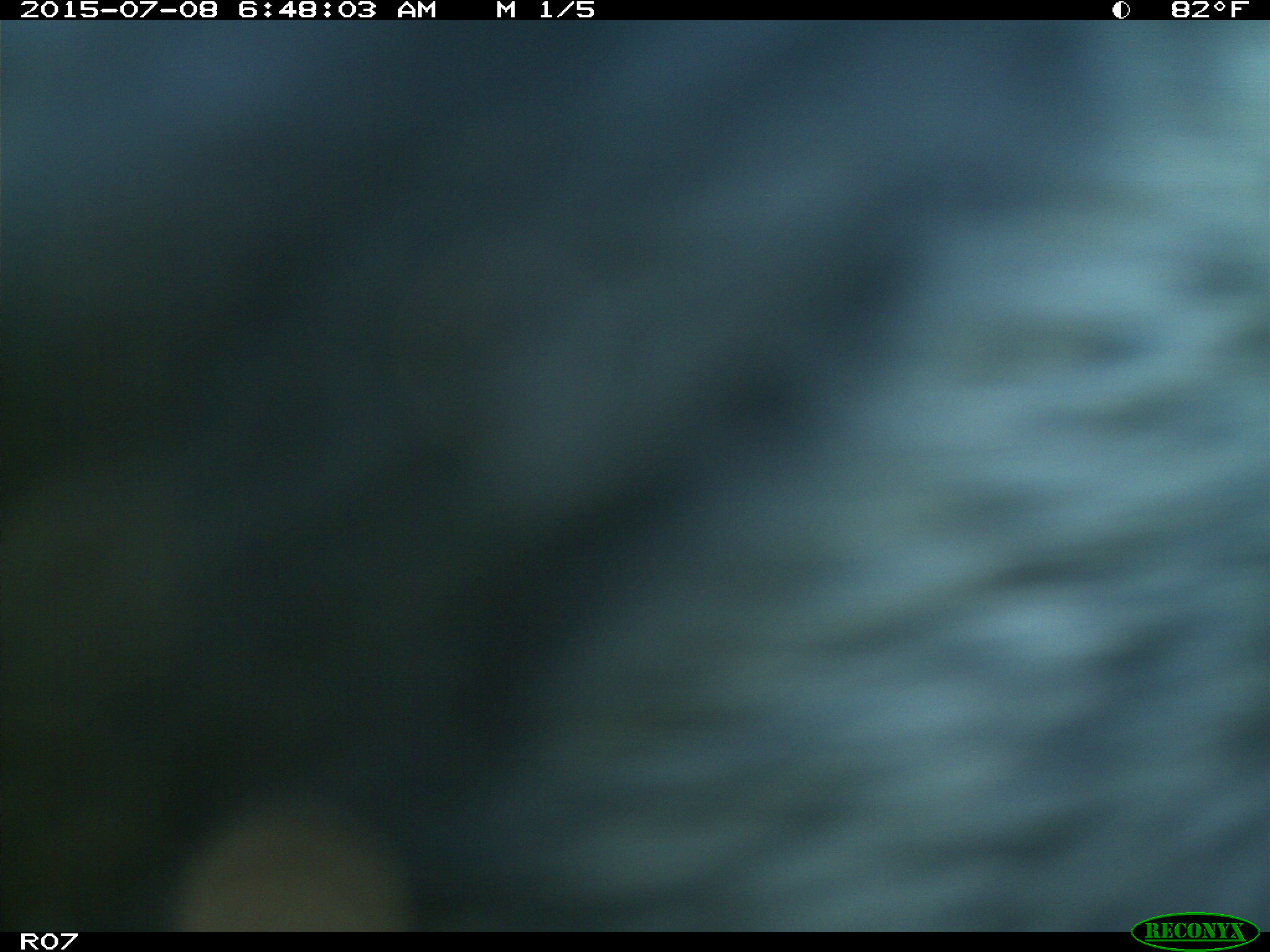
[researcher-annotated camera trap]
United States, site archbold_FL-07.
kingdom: Animalia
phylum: Chordata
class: Mammalia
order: Artiodactyla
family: Bovidae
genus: Bos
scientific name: Bos taurus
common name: domestic cow